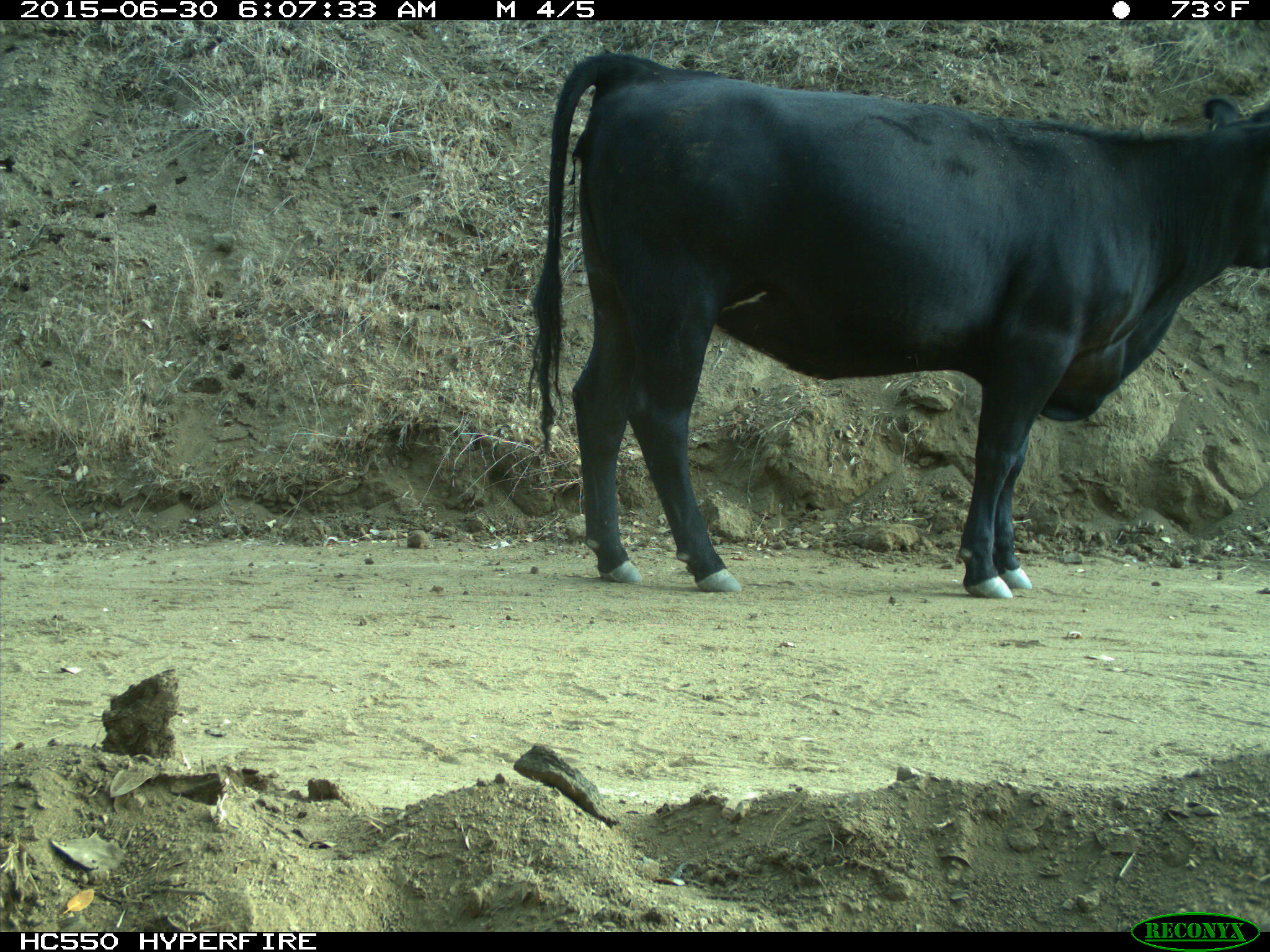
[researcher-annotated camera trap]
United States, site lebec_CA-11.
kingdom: Animalia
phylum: Chordata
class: Mammalia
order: Artiodactyla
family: Bovidae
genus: Bos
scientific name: Bos taurus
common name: domestic cow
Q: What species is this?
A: Bos taurus (domestic cow).